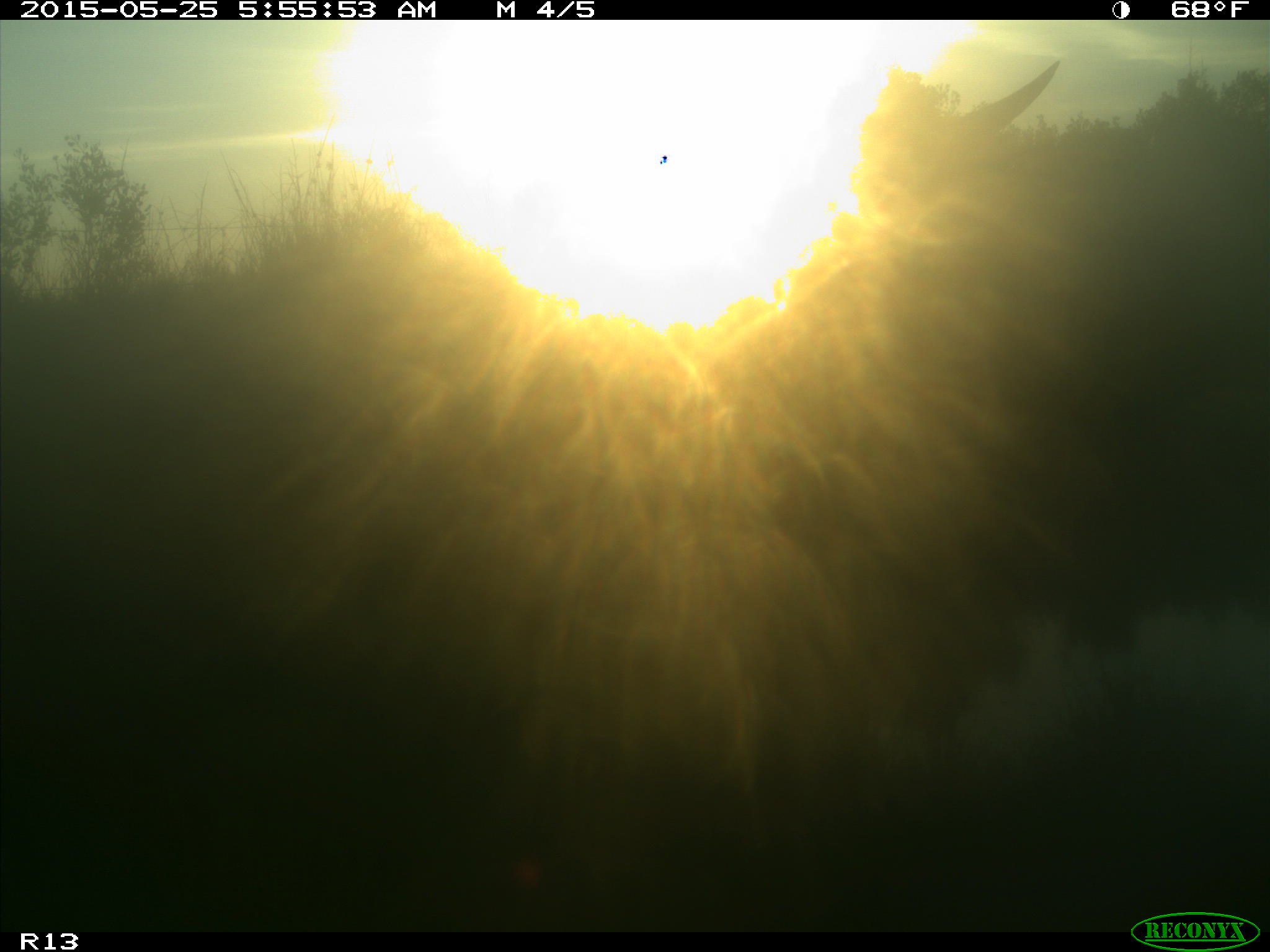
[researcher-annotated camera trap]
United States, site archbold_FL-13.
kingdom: Animalia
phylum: Chordata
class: Mammalia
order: Artiodactyla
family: Bovidae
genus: Bos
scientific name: Bos taurus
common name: domestic cow